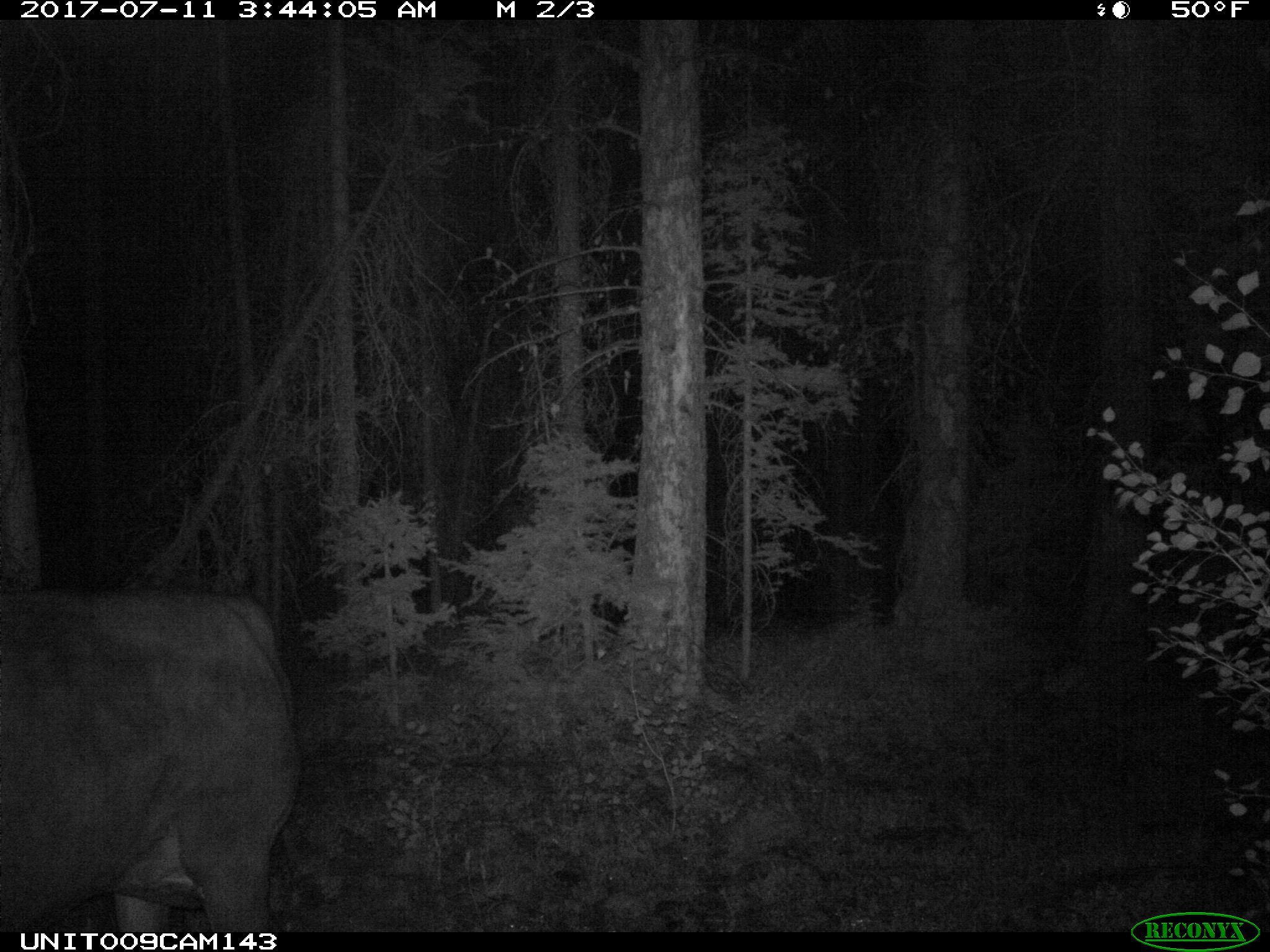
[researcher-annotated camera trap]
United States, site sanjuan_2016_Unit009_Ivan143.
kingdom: Animalia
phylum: Chordata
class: Mammalia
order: Artiodactyla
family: Bovidae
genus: Bos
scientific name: Bos taurus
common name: domestic cow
Bos taurus (domestic cow).